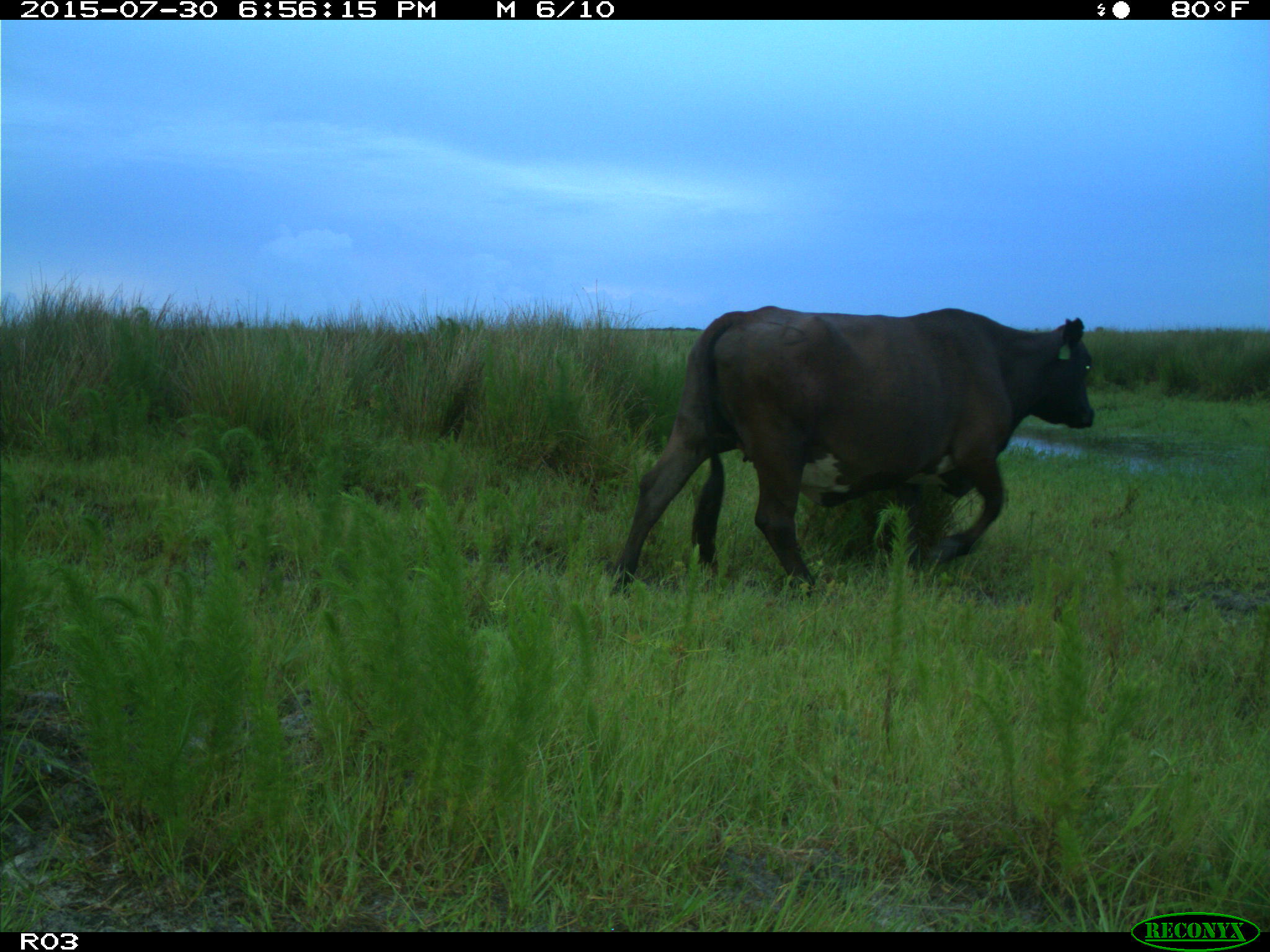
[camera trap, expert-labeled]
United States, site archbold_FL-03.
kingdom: Animalia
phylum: Chordata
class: Mammalia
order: Artiodactyla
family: Bovidae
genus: Bos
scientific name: Bos taurus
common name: domestic cow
Bos taurus (domestic cow).